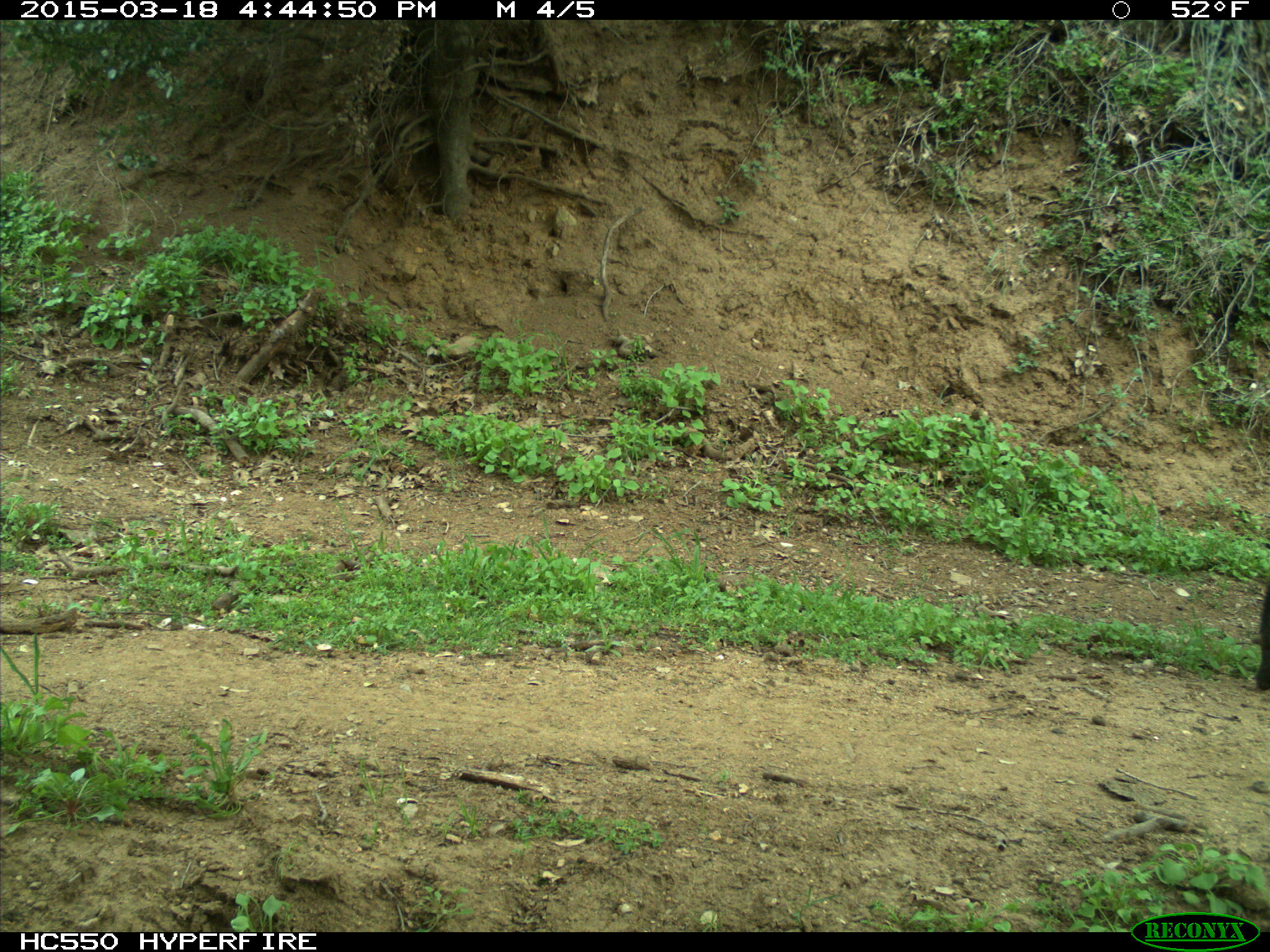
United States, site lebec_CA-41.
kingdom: Animalia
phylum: Chordata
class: Mammalia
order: Artiodactyla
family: Bovidae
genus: Bos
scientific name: Bos taurus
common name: domestic cow